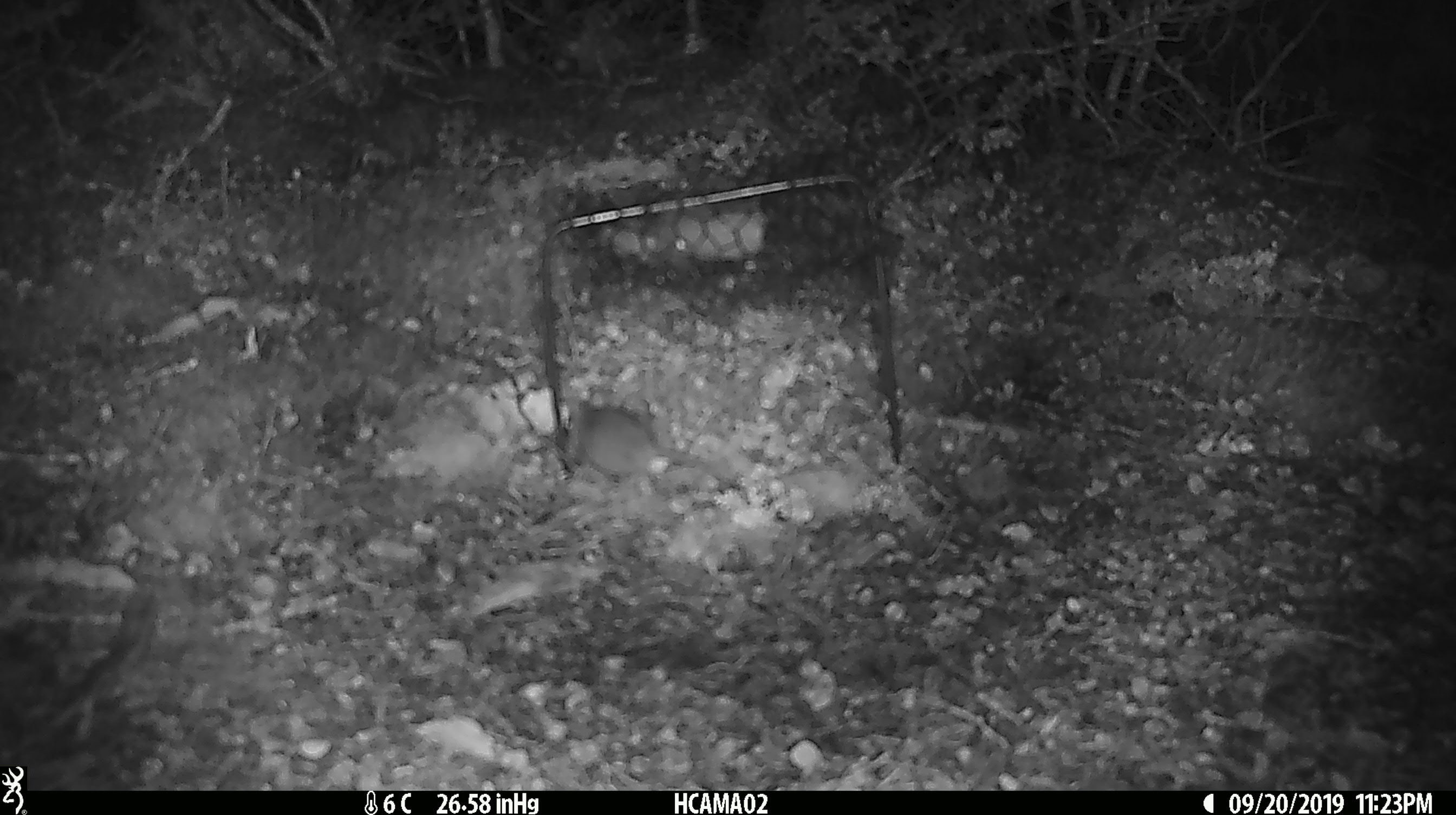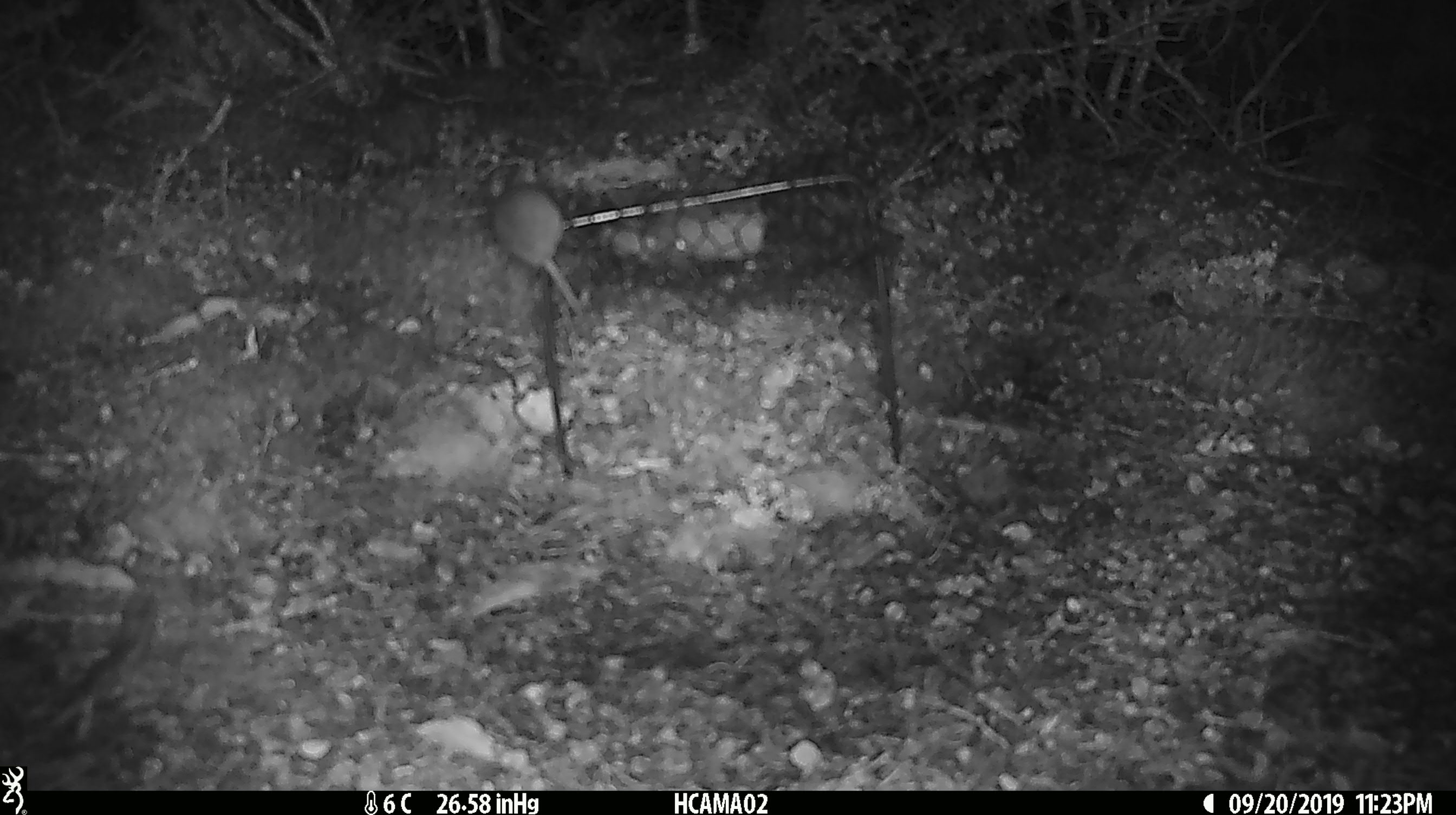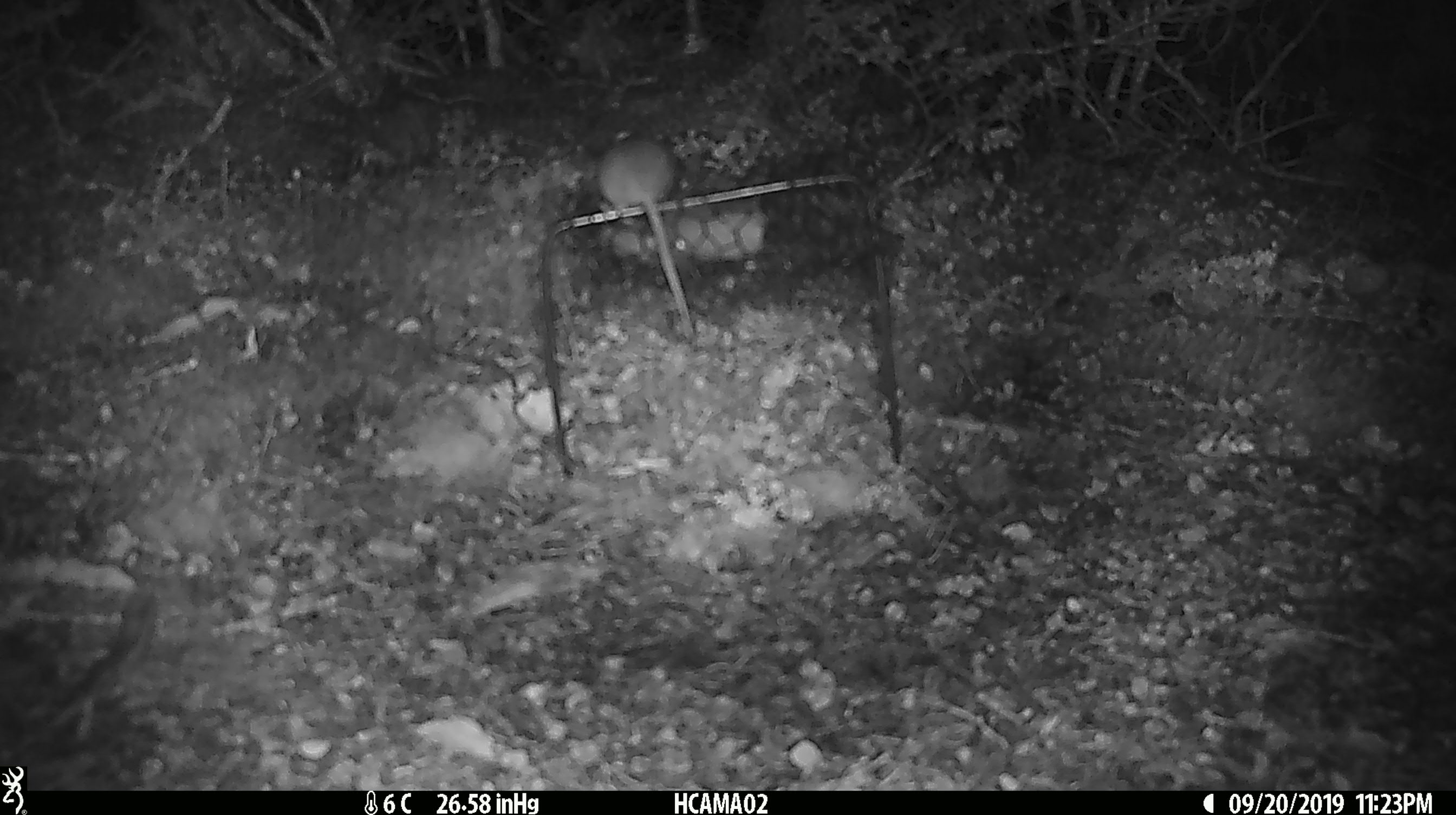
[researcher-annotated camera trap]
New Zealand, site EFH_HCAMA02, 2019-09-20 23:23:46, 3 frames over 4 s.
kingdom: Animalia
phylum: Chordata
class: Mammalia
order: Rodentia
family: Muridae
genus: Mus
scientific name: Mus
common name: mouse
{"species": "mouse (Mus)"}